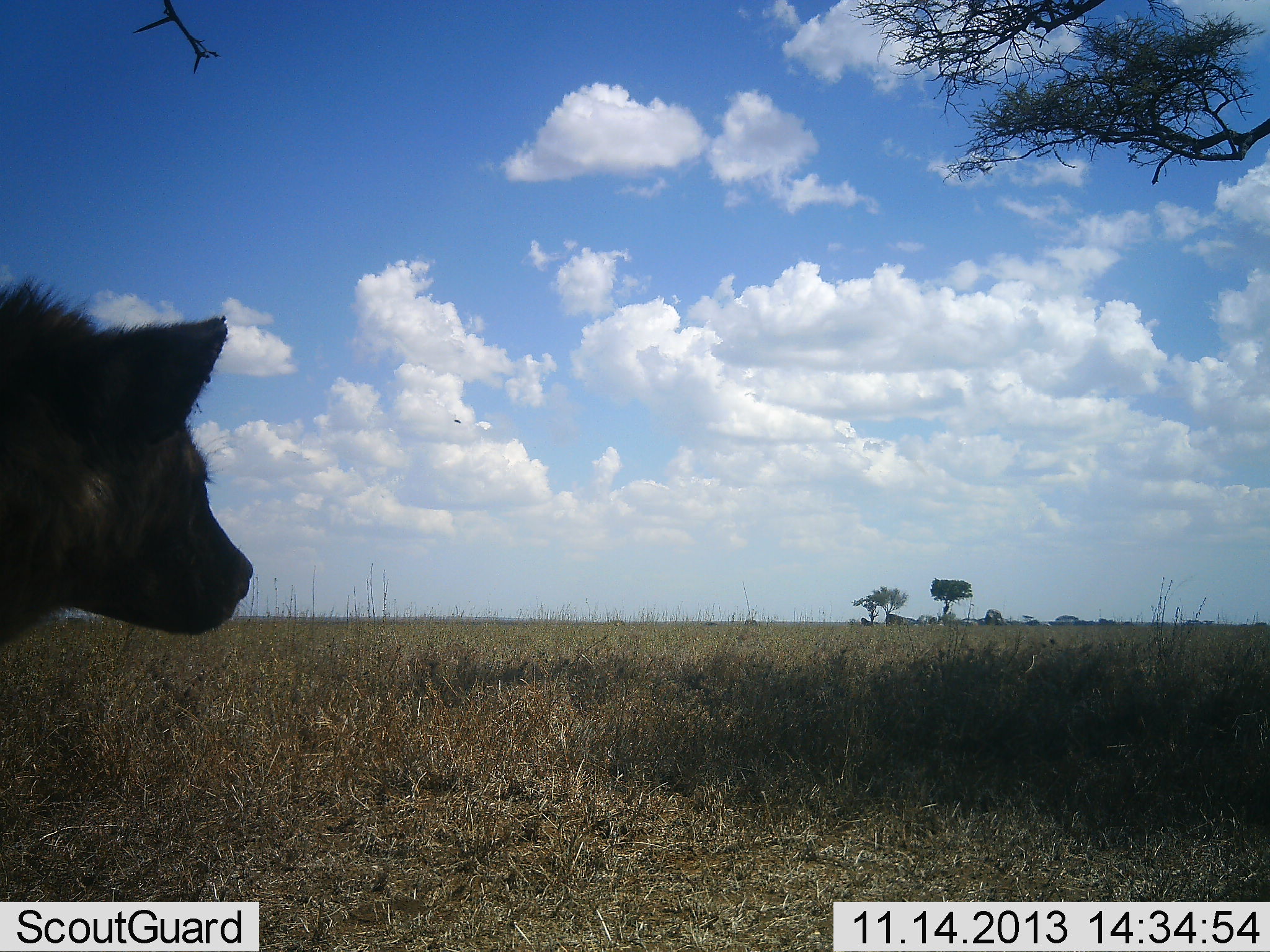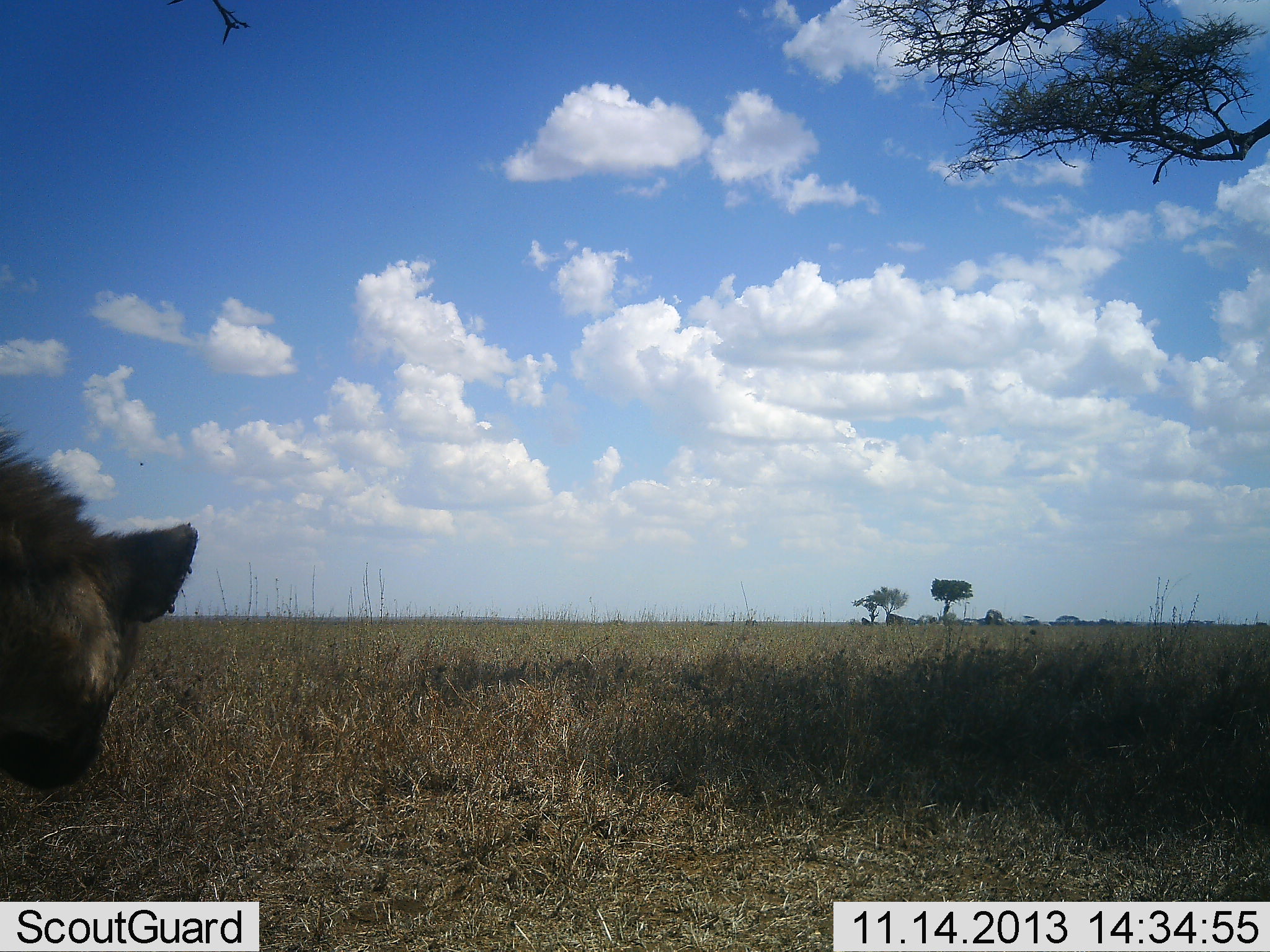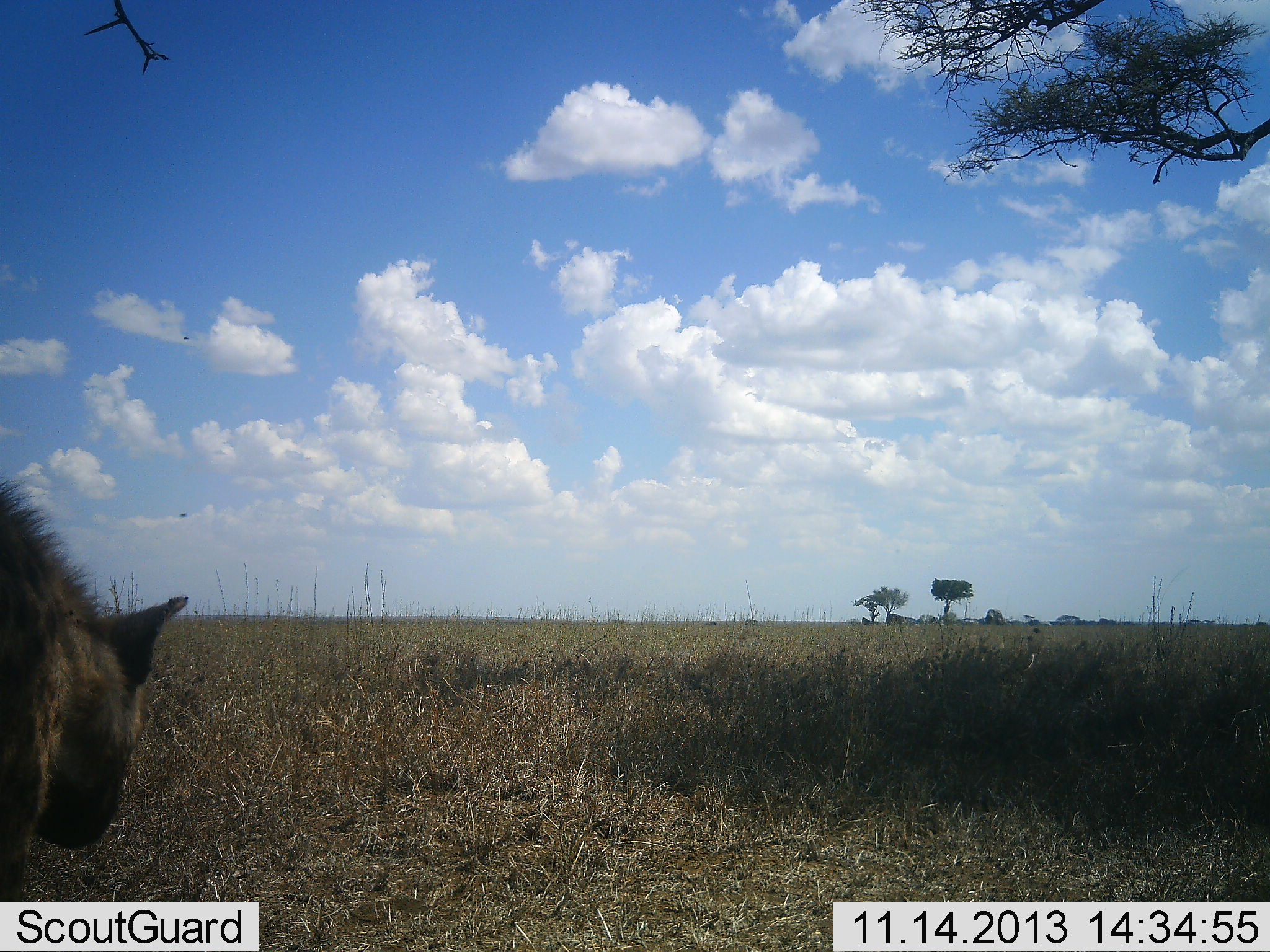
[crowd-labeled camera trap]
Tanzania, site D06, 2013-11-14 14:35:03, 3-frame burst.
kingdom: Animalia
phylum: Chordata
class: Mammalia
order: Carnivora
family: Hyaenidae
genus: Crocuta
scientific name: Crocuta crocuta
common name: spotted hyena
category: hyenaspotted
Hyenaspotted (spotted hyena) (Crocuta crocuta), count 1. Behavior (volunteer vote fractions): standing 70%, resting 0%, moving 50%, interacting 0%. Young present (vote fraction): 0%. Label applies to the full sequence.